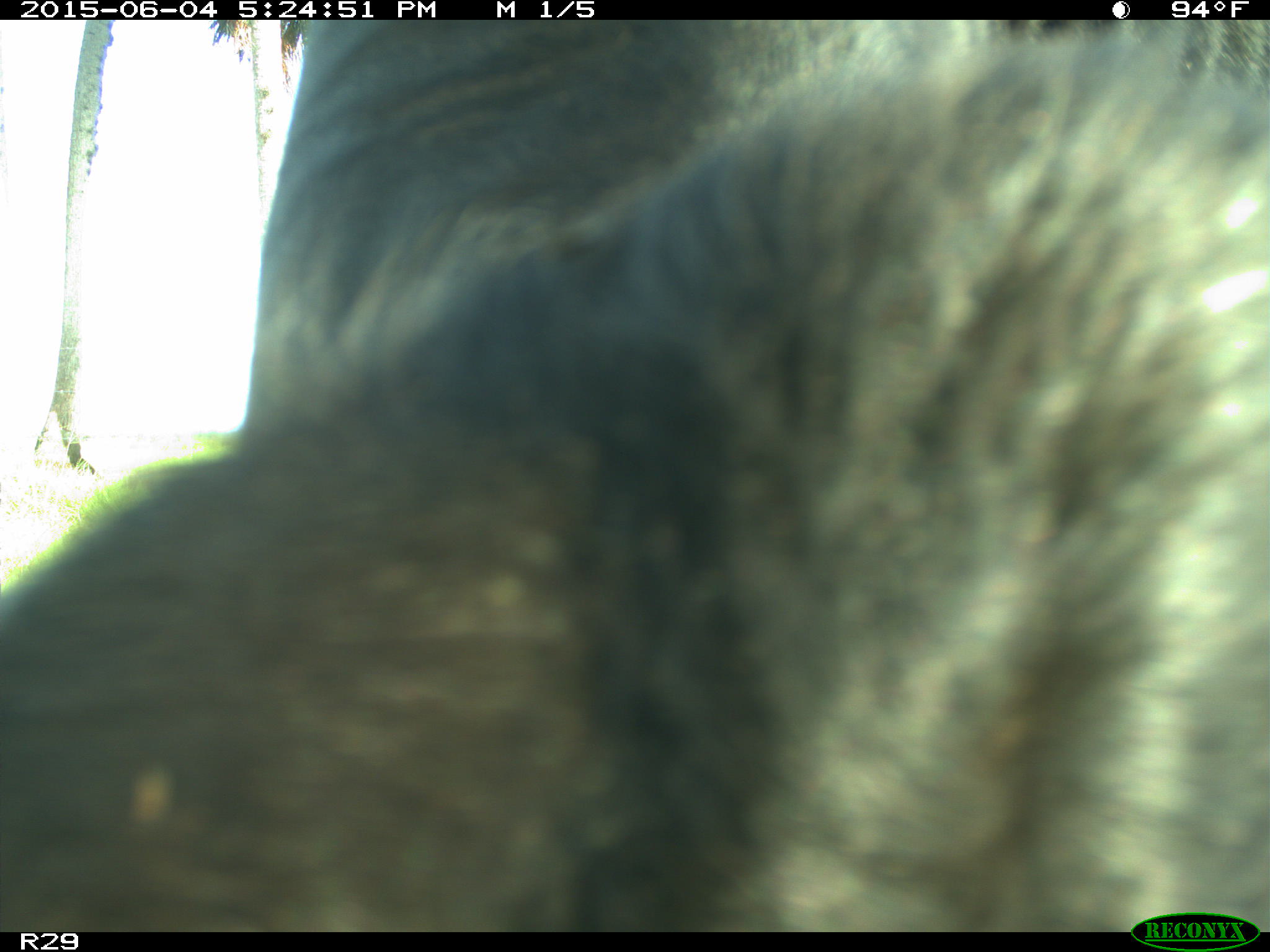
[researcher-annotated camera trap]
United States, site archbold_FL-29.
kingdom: Animalia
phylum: Chordata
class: Mammalia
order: Artiodactyla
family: Bovidae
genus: Bos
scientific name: Bos taurus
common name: domestic cow